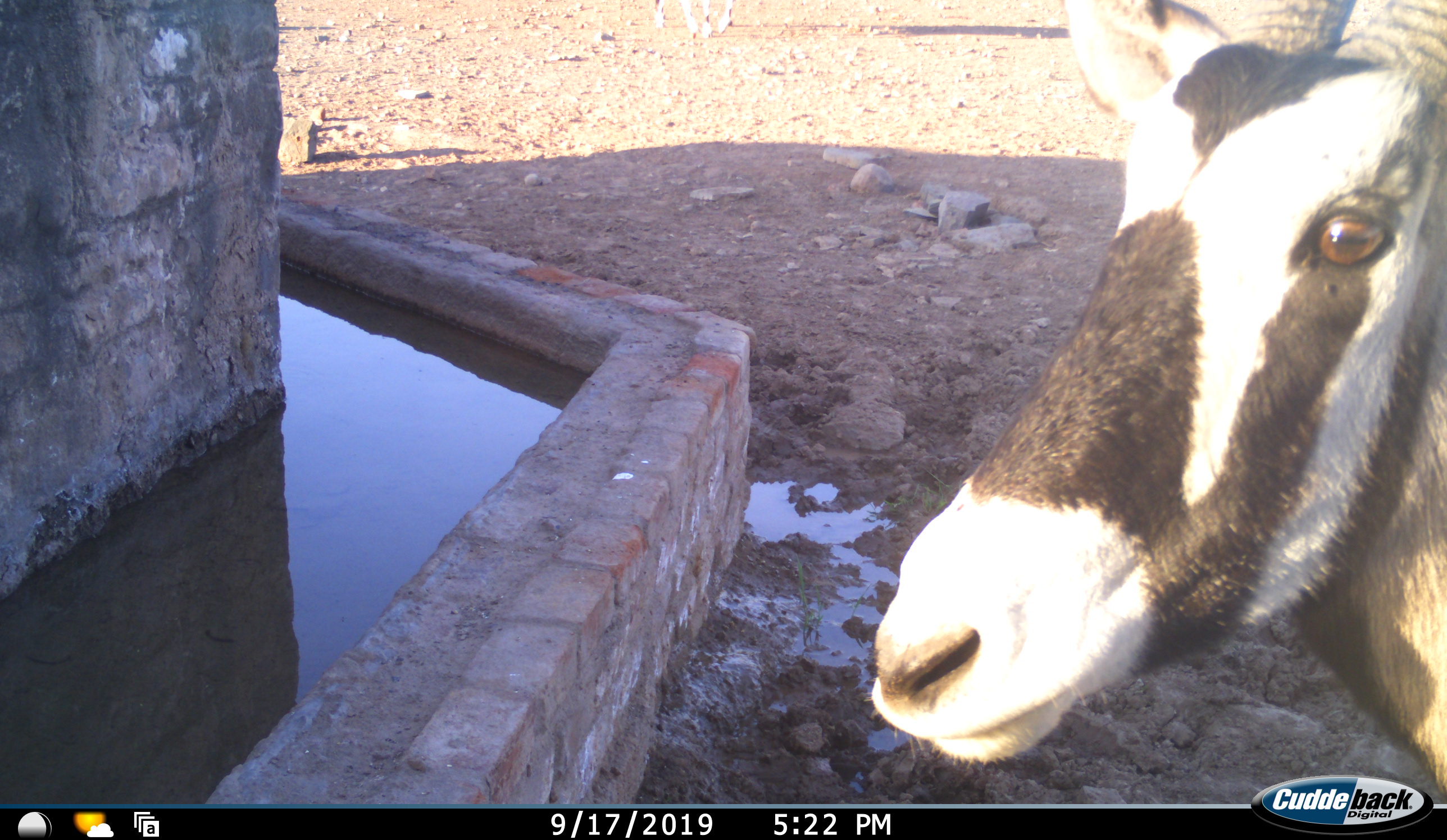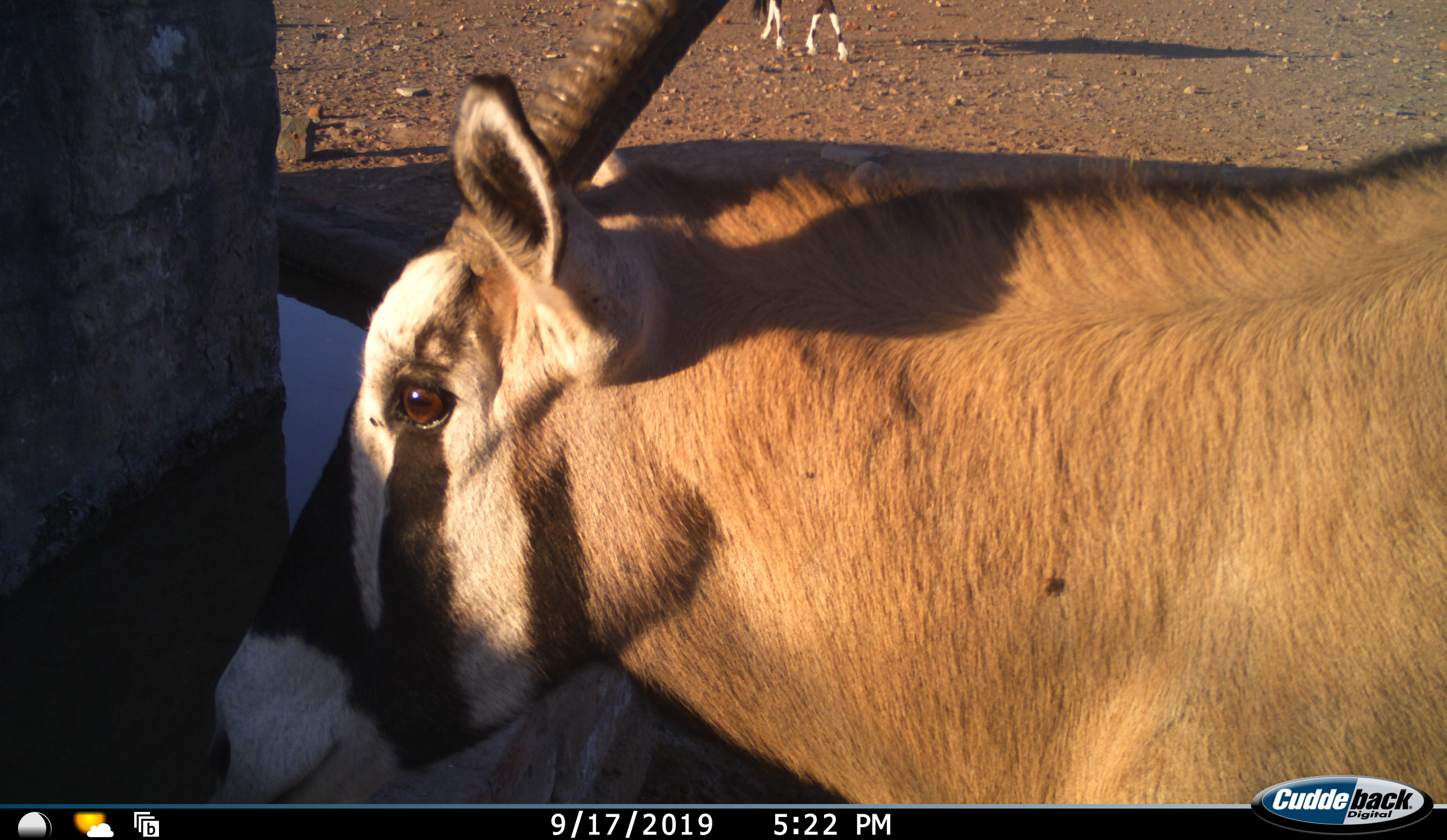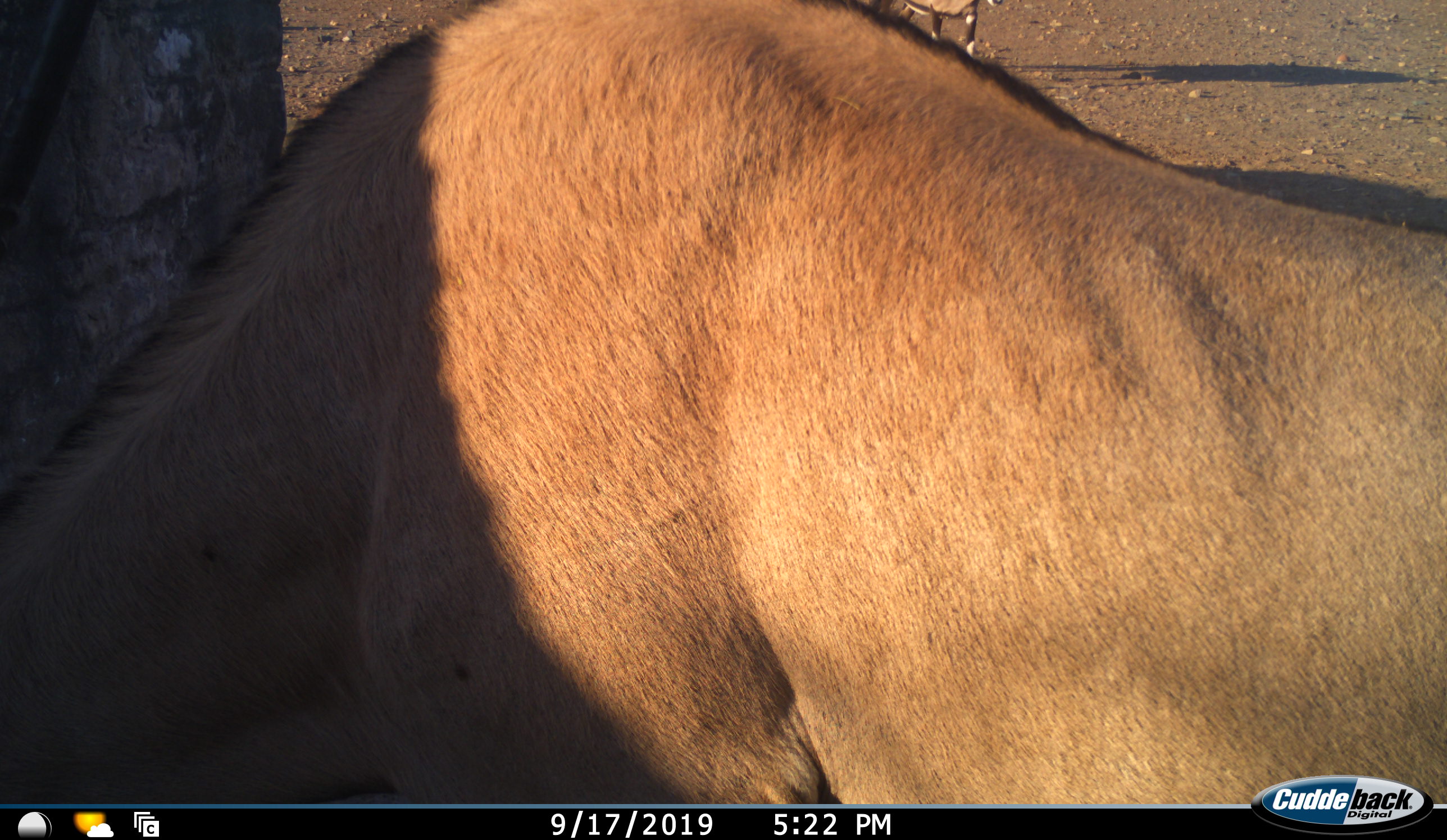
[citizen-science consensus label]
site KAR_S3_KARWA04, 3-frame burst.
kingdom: Animalia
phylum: Chordata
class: Mammalia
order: Artiodactyla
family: Bovidae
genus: Oryx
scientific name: Oryx gazella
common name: gemsbok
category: oryx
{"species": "oryx (gemsbok) (Oryx gazella)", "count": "1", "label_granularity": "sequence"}